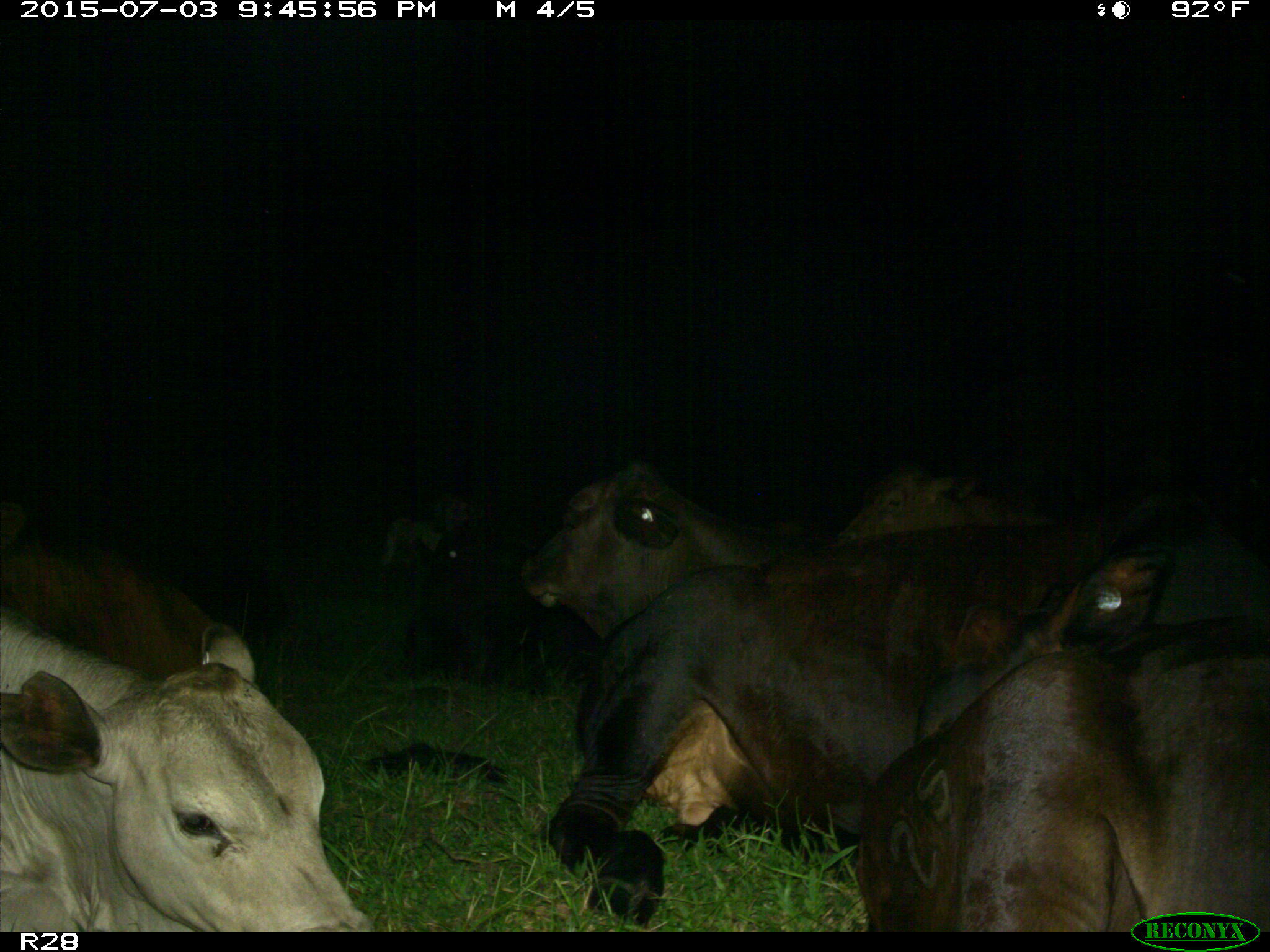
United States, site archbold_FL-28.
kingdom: Animalia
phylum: Chordata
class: Mammalia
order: Artiodactyla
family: Bovidae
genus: Bos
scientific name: Bos taurus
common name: domestic cow